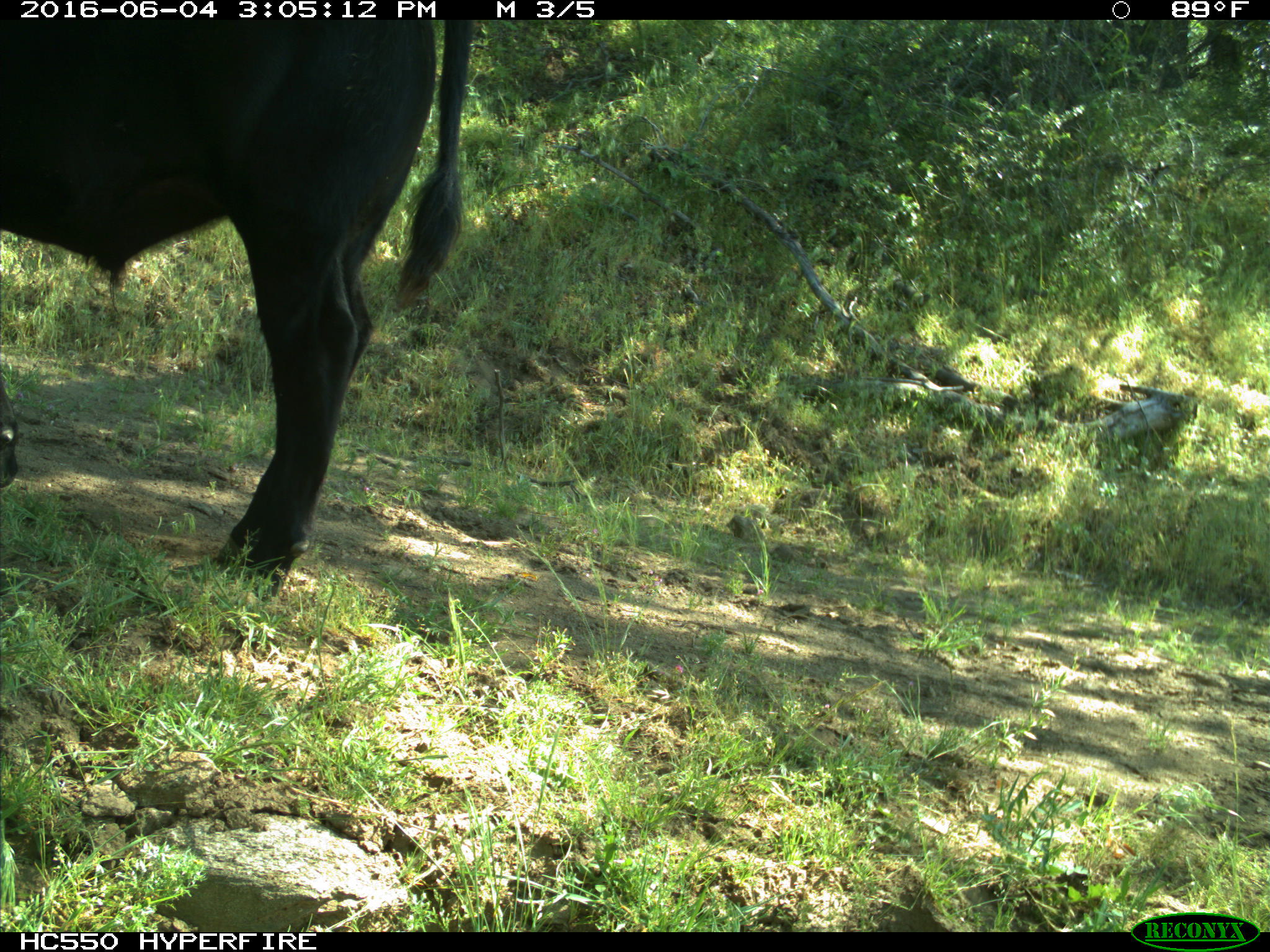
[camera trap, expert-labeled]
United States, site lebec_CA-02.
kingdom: Animalia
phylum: Chordata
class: Mammalia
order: Artiodactyla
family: Bovidae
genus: Bos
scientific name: Bos taurus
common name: domestic cow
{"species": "Bos taurus (domestic cow)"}